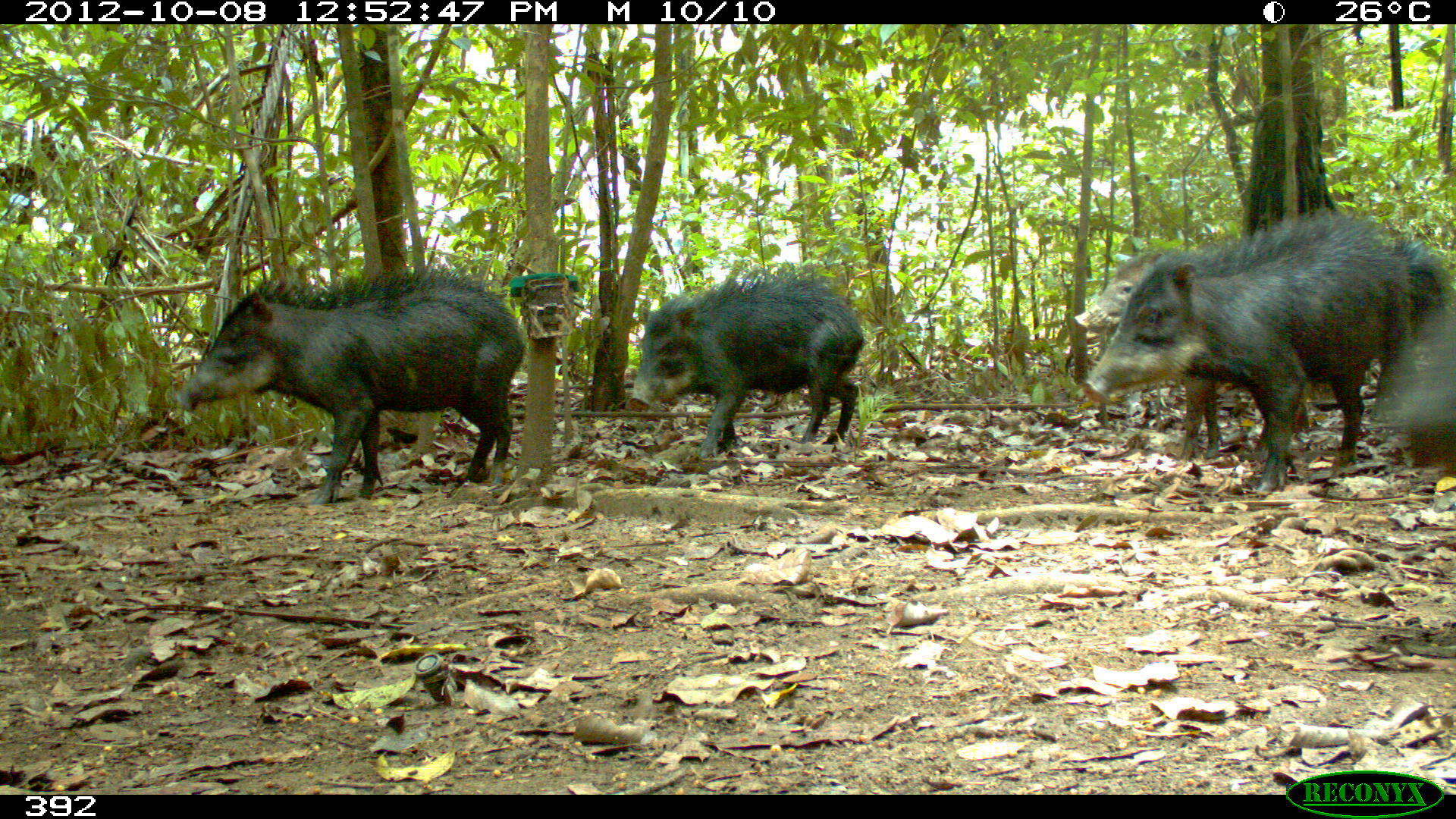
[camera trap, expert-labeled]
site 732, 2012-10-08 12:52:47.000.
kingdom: Animalia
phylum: Chordata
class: Mammalia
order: Artiodactyla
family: Tayassuidae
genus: Tayassu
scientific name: Tayassu pecari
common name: white-lipped peccary